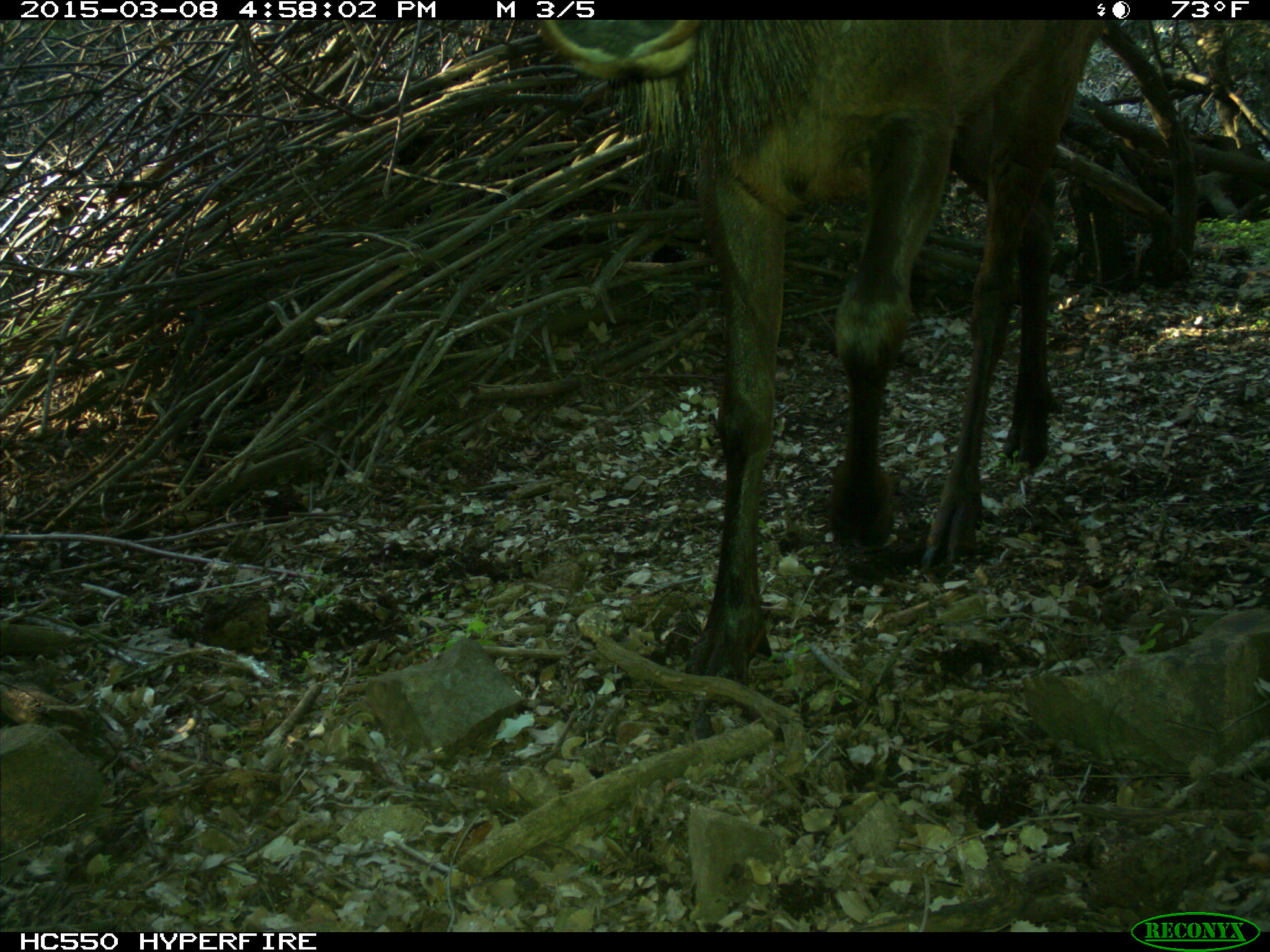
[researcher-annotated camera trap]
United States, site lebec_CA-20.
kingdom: Animalia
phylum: Chordata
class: Mammalia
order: Artiodactyla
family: Cervidae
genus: Cervus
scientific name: Cervus canadensis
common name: elk